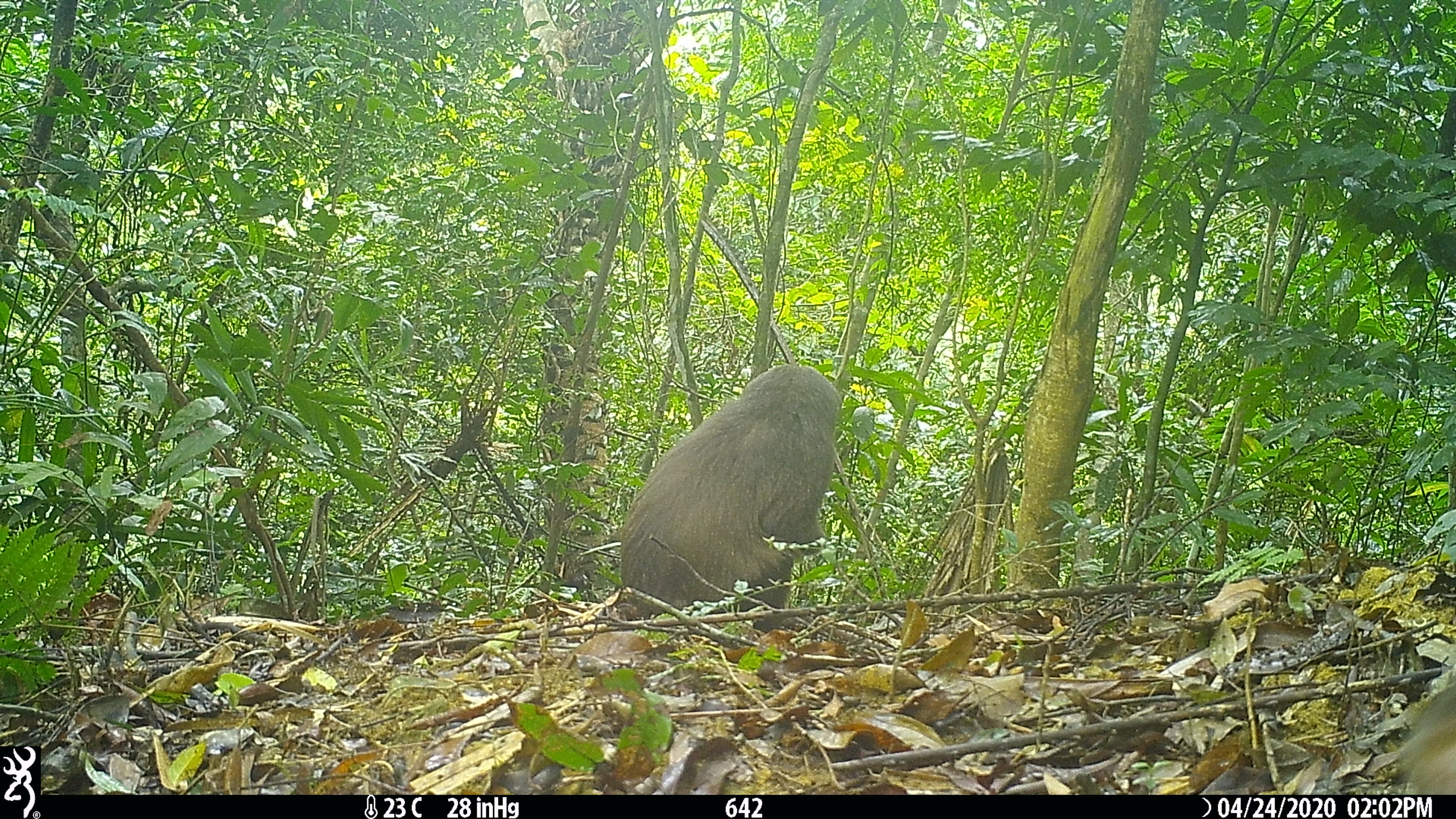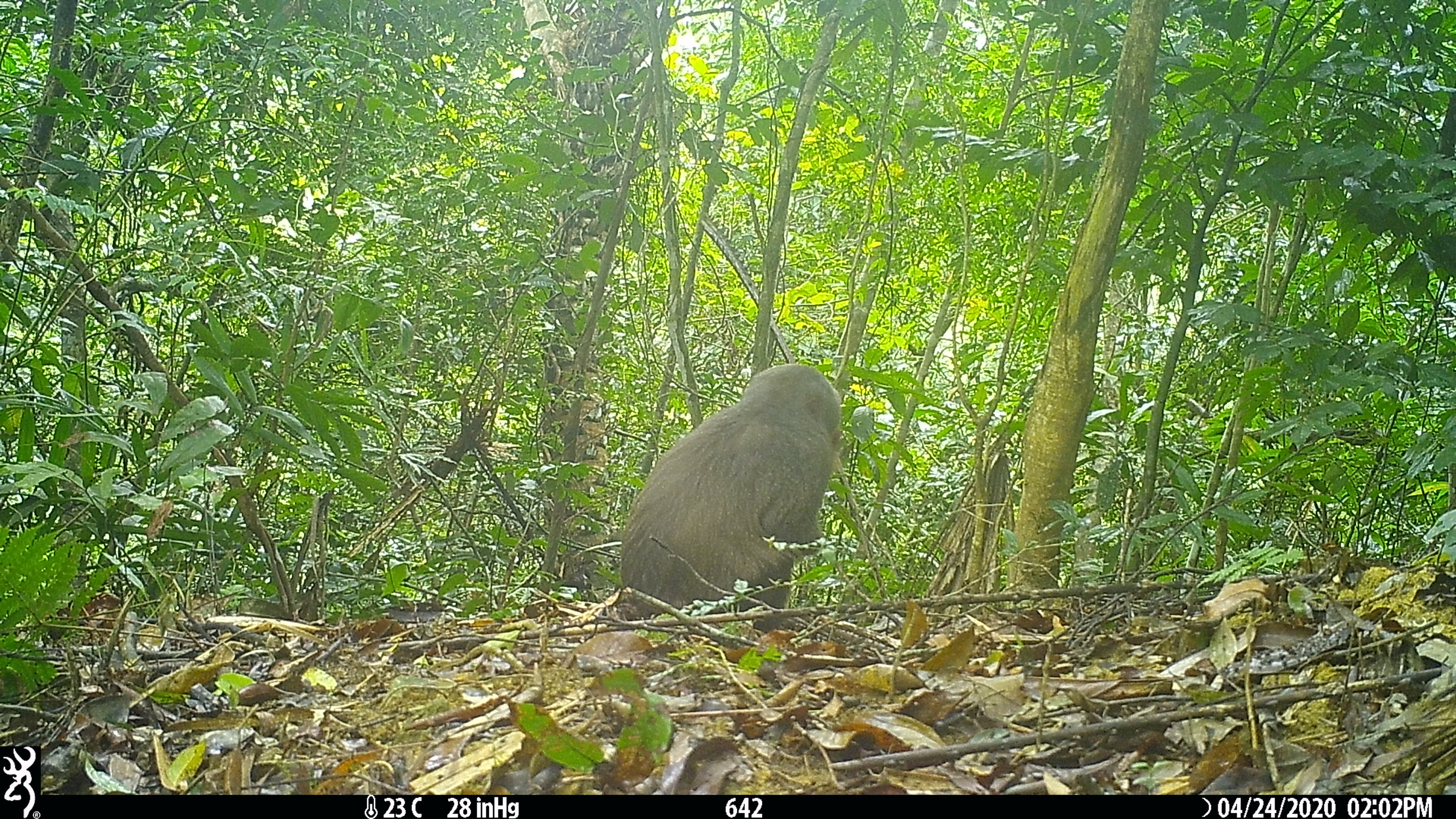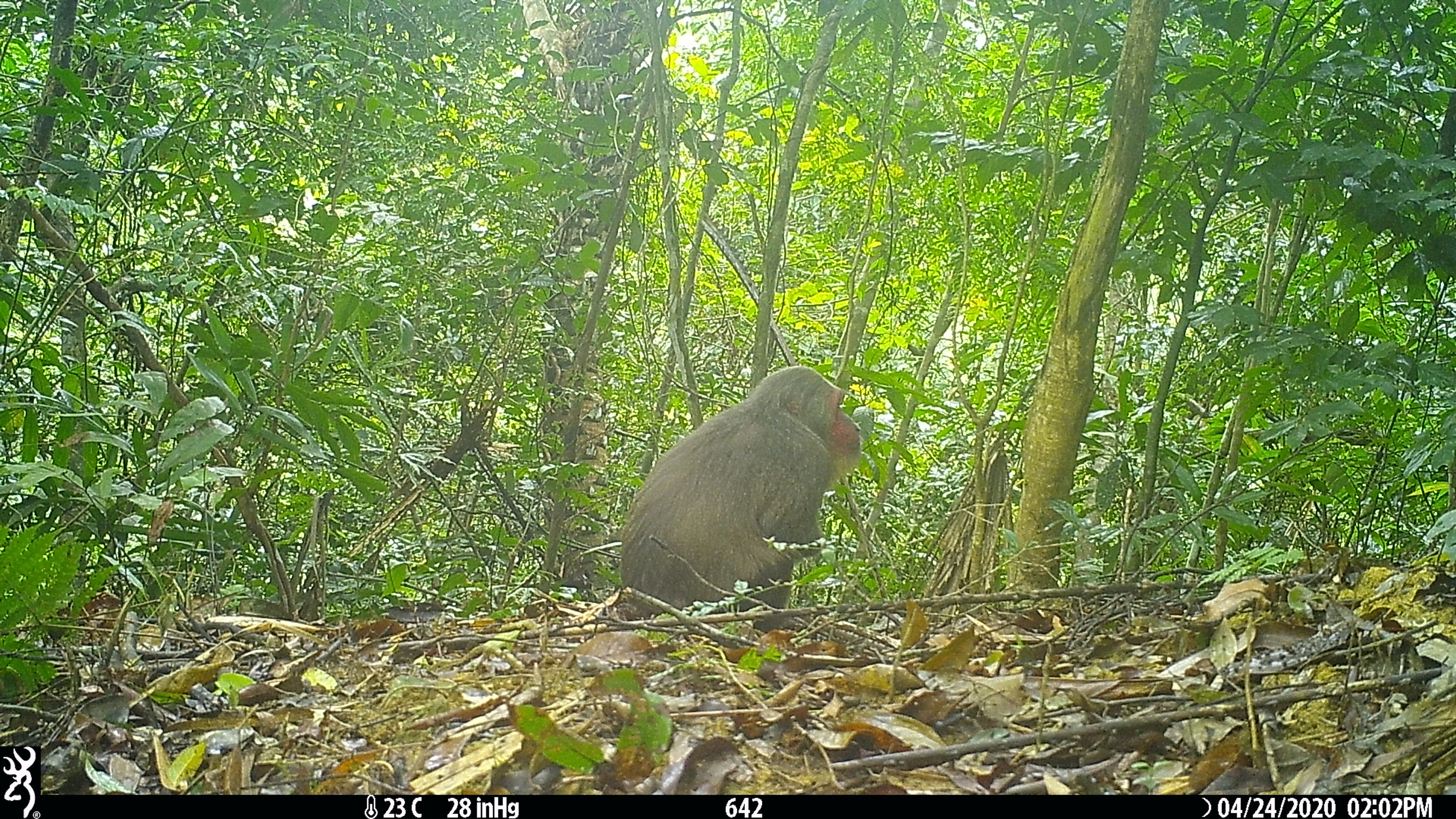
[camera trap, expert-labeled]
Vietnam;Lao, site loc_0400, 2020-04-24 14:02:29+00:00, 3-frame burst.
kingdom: Animalia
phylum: Chordata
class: Mammalia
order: Primates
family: Cercopithecidae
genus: Macaca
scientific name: Macaca arctoides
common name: stump-tailed macaque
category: stump tailed macaque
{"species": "stump tailed macaque (stump-tailed macaque) (Macaca arctoides)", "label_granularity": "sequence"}